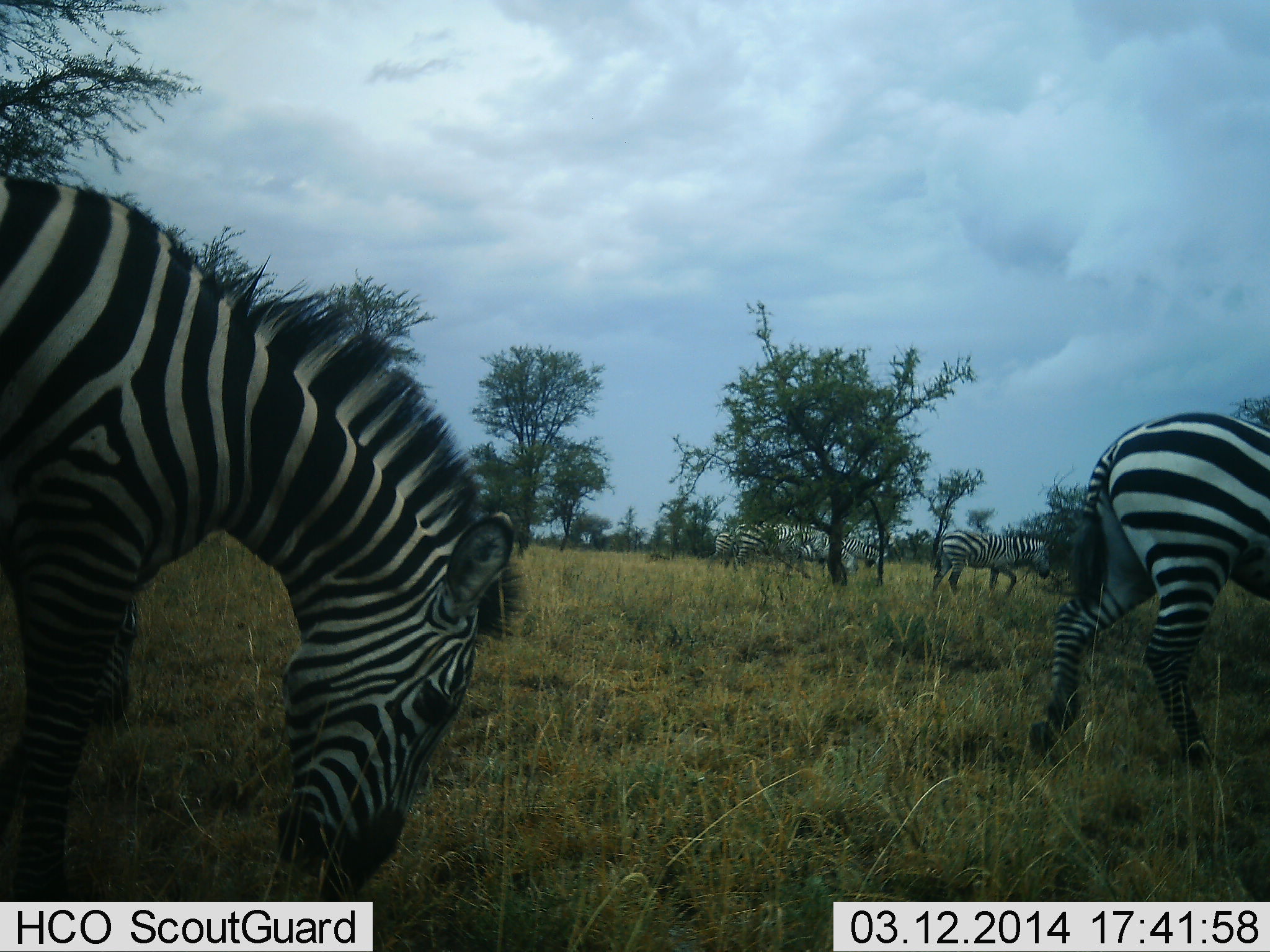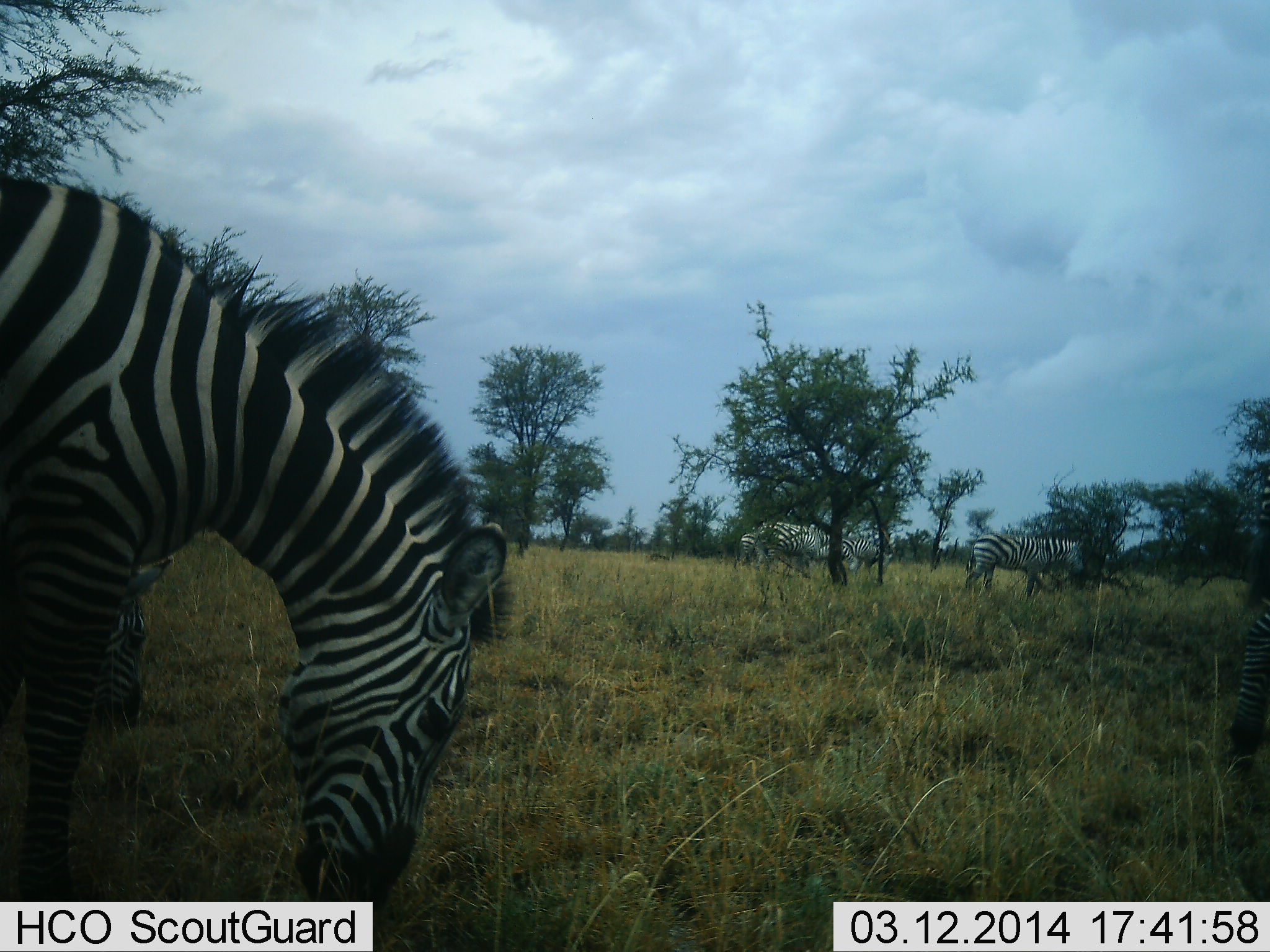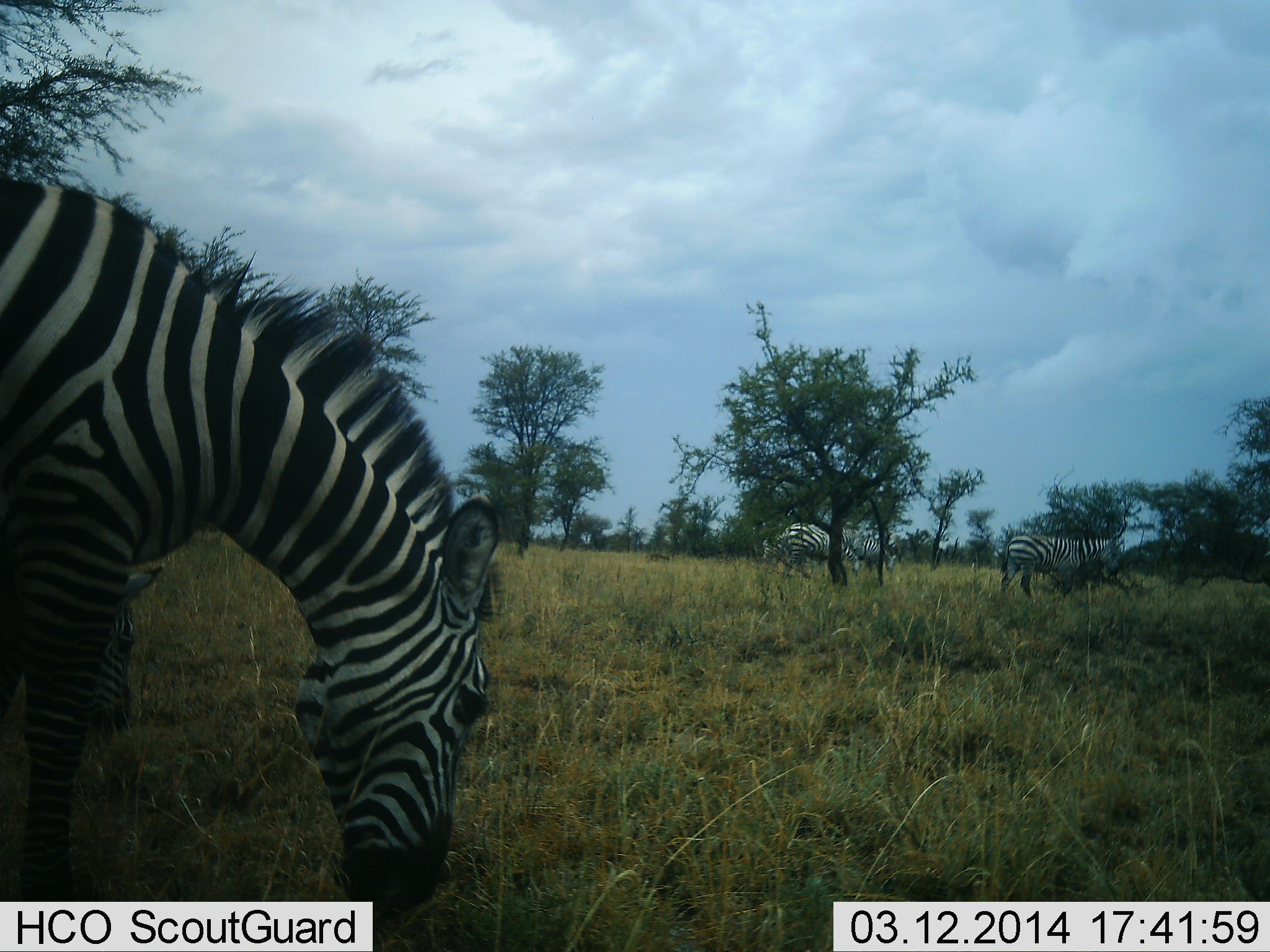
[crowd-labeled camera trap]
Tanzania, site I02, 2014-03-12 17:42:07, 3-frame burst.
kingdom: Animalia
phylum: Chordata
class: Mammalia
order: Perissodactyla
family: Equidae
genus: Equus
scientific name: Equus quagga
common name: plains zebra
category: zebra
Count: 5.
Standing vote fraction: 33%.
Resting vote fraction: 1%.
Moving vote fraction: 57%.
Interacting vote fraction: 0%.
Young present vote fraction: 0%.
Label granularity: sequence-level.